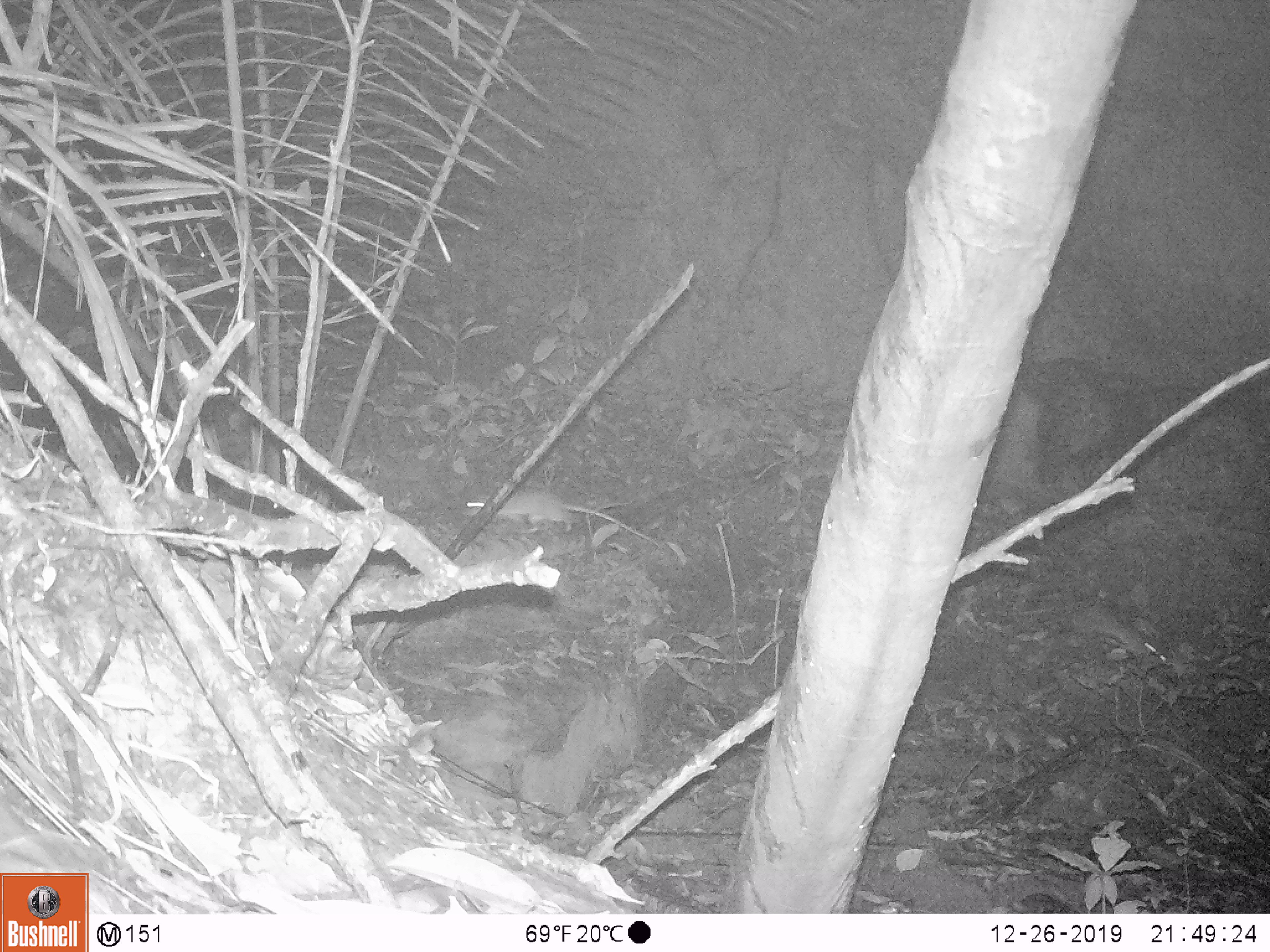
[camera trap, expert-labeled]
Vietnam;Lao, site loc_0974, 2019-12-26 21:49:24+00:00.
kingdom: Animalia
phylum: Chordata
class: Mammalia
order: Rodentia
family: Muridae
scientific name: Muridae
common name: old-world mice and rats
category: unidentified murid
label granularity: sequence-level